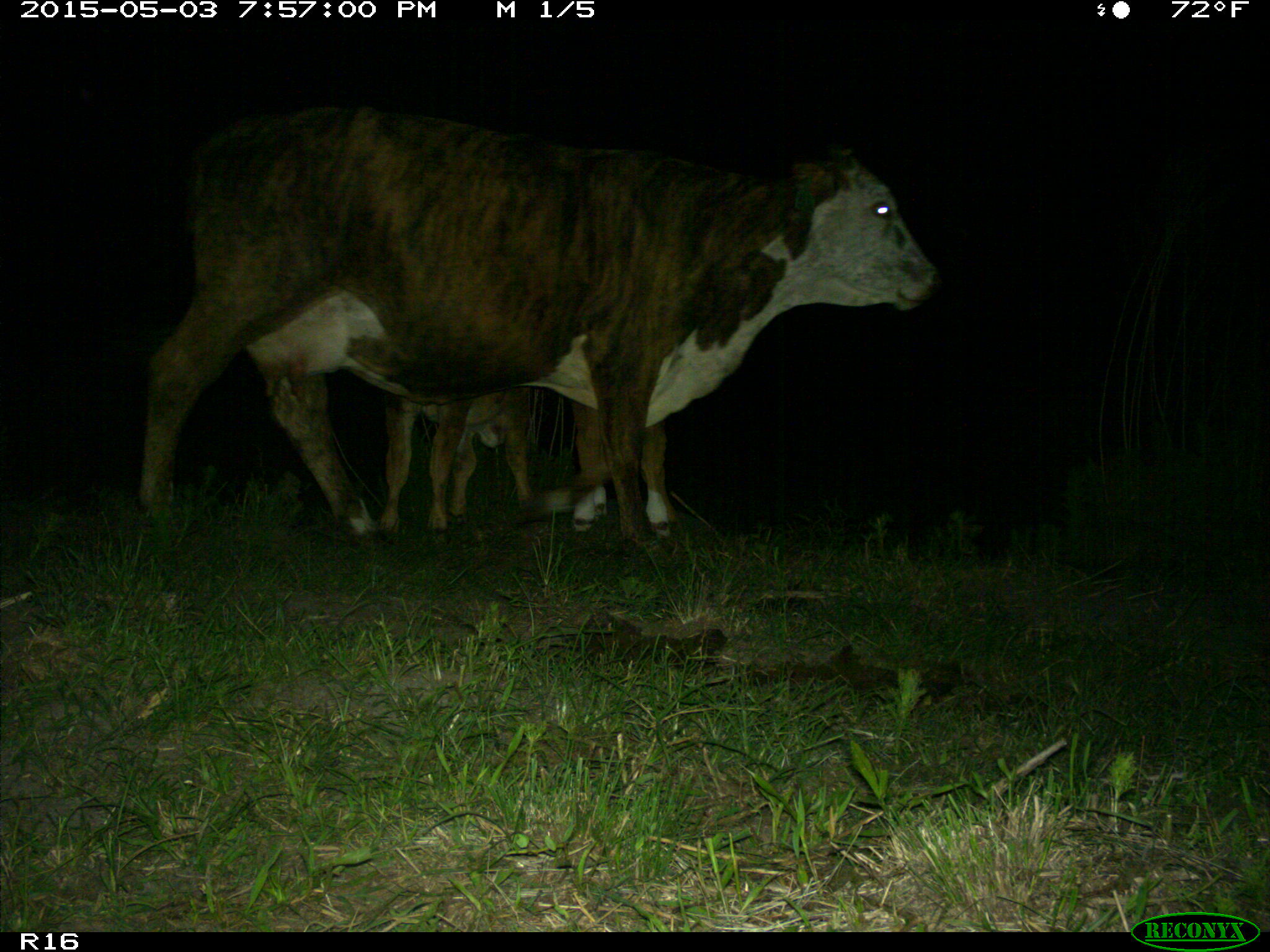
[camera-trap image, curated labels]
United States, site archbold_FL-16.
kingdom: Animalia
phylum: Chordata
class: Mammalia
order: Artiodactyla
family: Bovidae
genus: Bos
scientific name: Bos taurus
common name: domestic cow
Bos taurus (domestic cow).